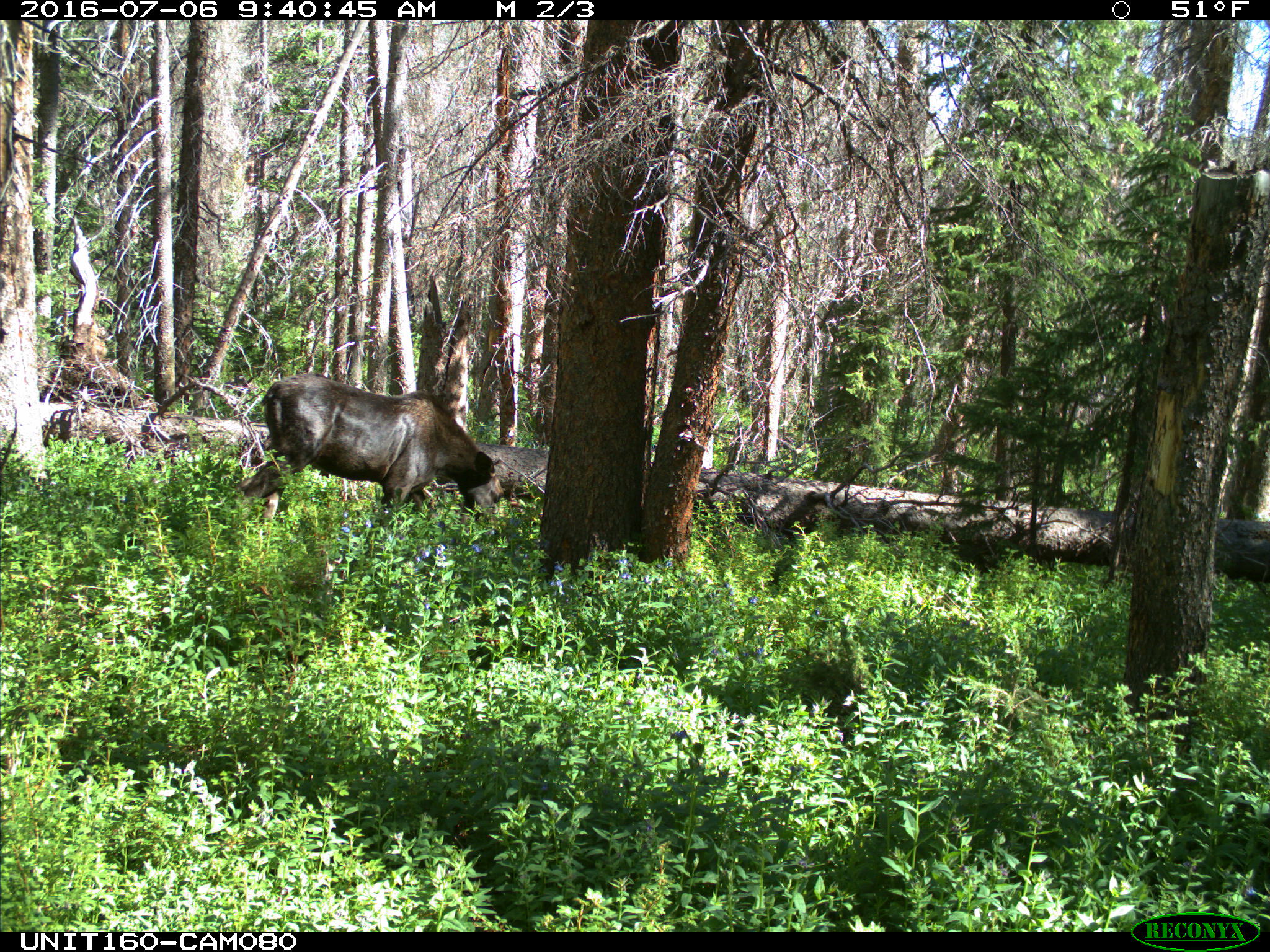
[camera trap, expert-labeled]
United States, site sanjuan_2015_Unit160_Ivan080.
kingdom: Animalia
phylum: Chordata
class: Mammalia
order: Artiodactyla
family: Cervidae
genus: Alces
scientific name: Alces alces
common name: moose